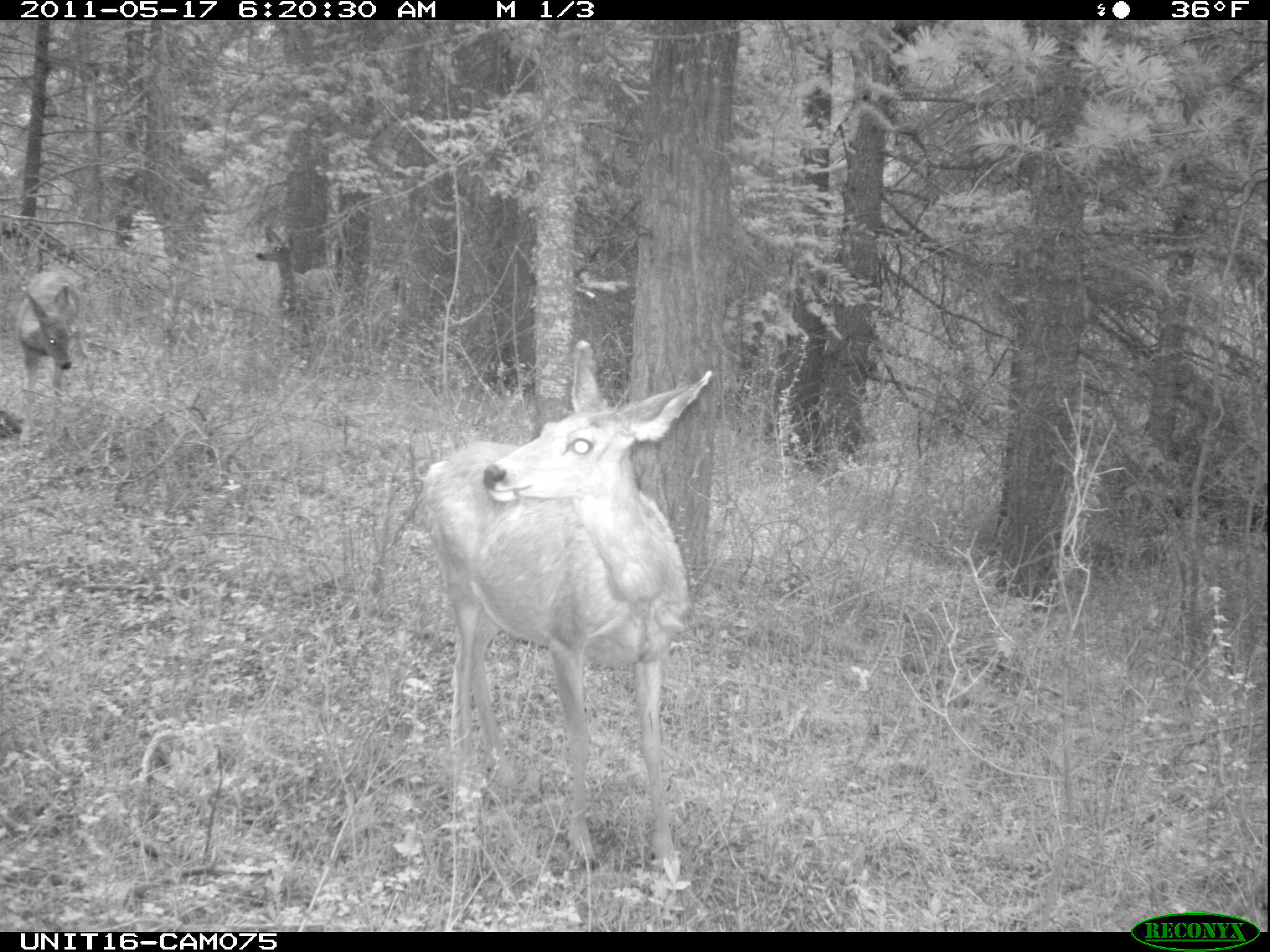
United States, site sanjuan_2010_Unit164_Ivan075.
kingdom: Animalia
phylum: Chordata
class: Mammalia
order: Artiodactyla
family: Cervidae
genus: Odocoileus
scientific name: Odocoileus hemionus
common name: mule deer